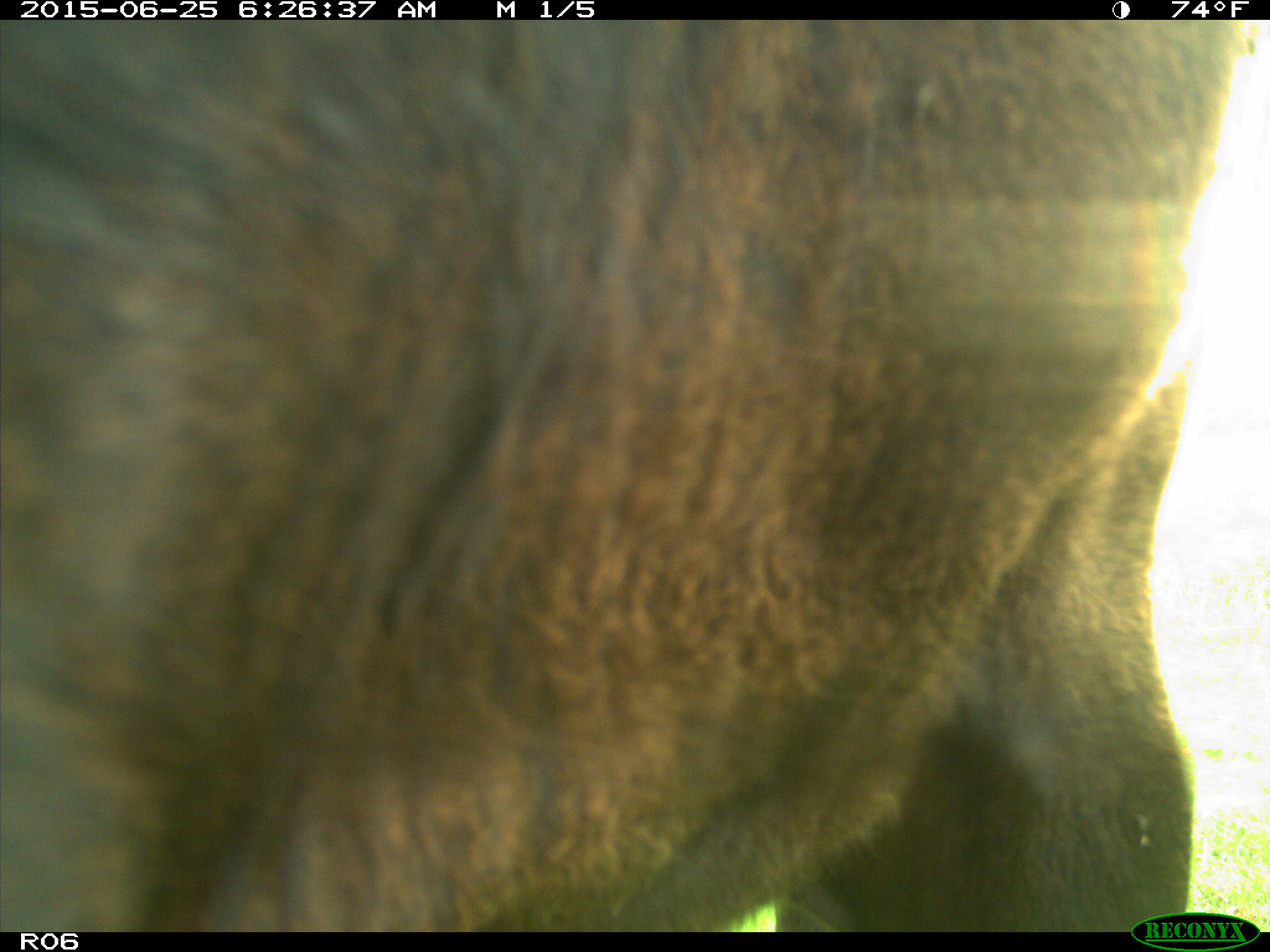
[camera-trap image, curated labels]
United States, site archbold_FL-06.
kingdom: Animalia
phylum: Chordata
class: Mammalia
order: Artiodactyla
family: Bovidae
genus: Bos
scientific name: Bos taurus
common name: domestic cow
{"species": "Bos taurus (domestic cow)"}